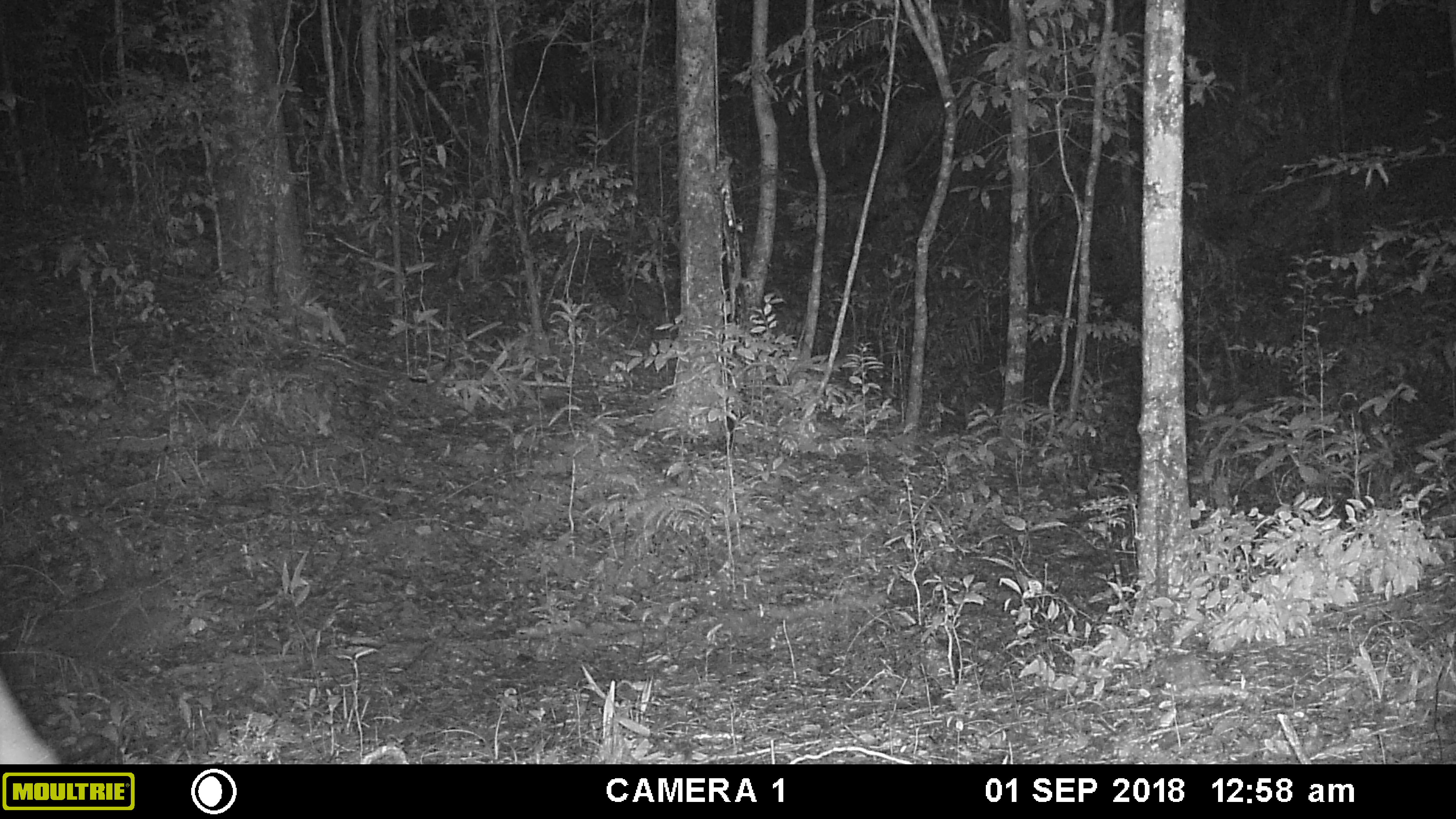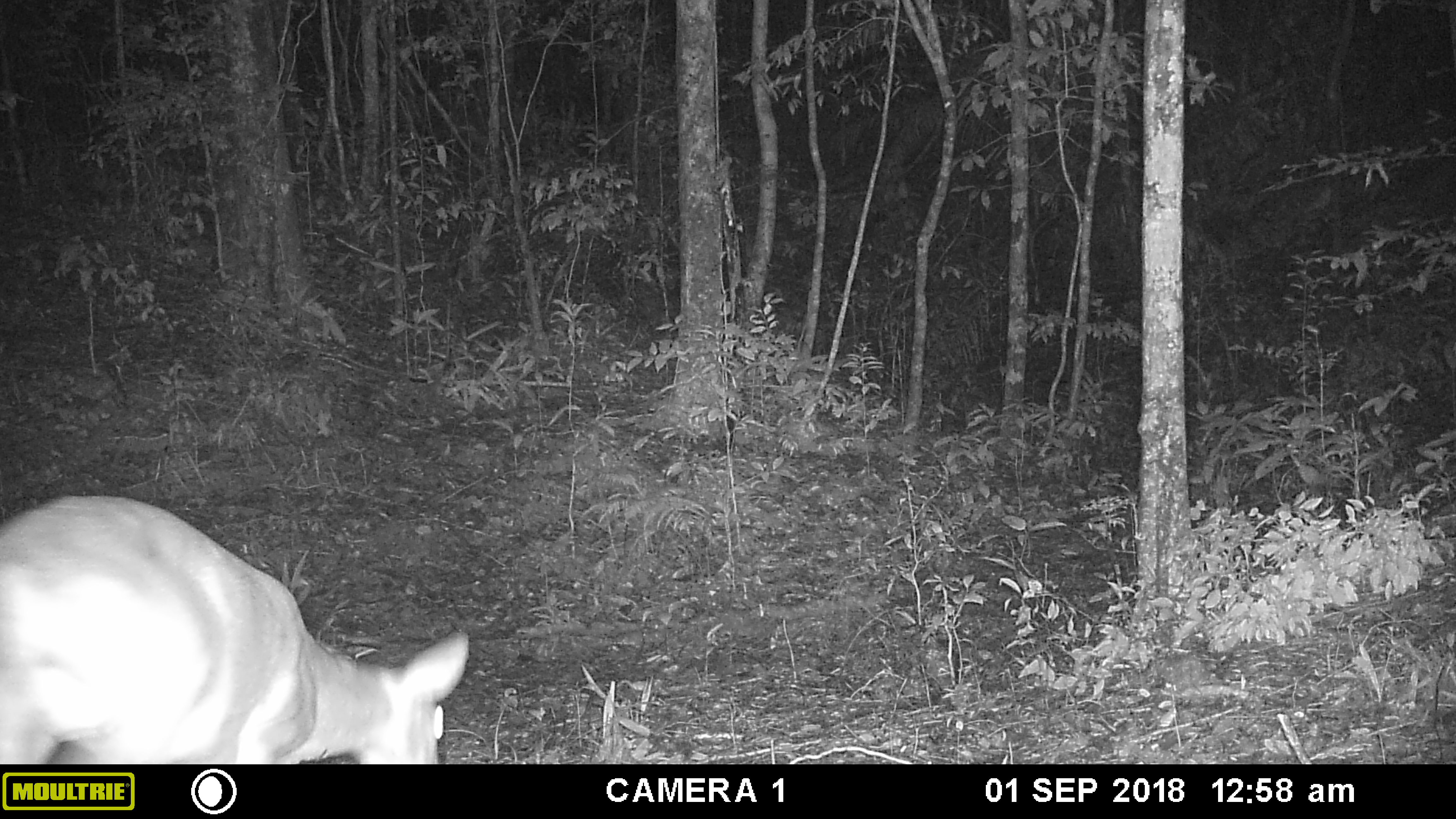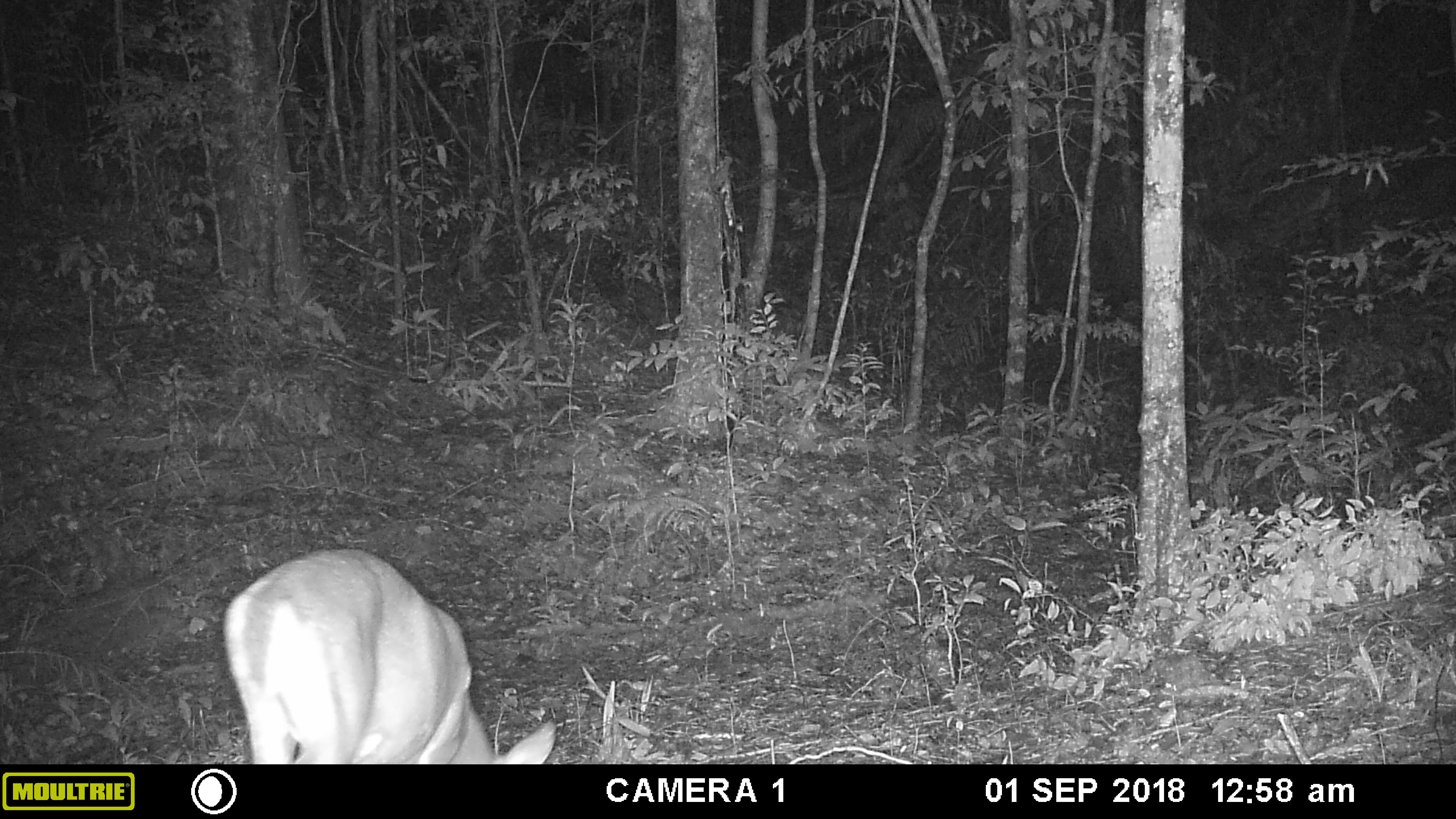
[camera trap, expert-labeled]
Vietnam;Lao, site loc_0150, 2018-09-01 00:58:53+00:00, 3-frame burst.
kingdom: Animalia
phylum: Chordata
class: Mammalia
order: Artiodactyla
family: Cervidae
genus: Muntiacus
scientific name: Muntiacus vuquangensis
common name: large-antlered muntjac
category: large antlered muntjac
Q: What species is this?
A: Large antlered muntjac (large-antlered muntjac) (Muntiacus vuquangensis).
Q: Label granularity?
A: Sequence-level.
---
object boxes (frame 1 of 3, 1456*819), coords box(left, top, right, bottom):
large antlered muntjac: box(0, 667, 62, 764)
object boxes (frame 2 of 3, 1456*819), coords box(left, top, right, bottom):
large antlered muntjac: box(0, 495, 469, 764)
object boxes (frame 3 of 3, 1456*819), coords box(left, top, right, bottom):
large antlered muntjac: box(221, 547, 556, 764)